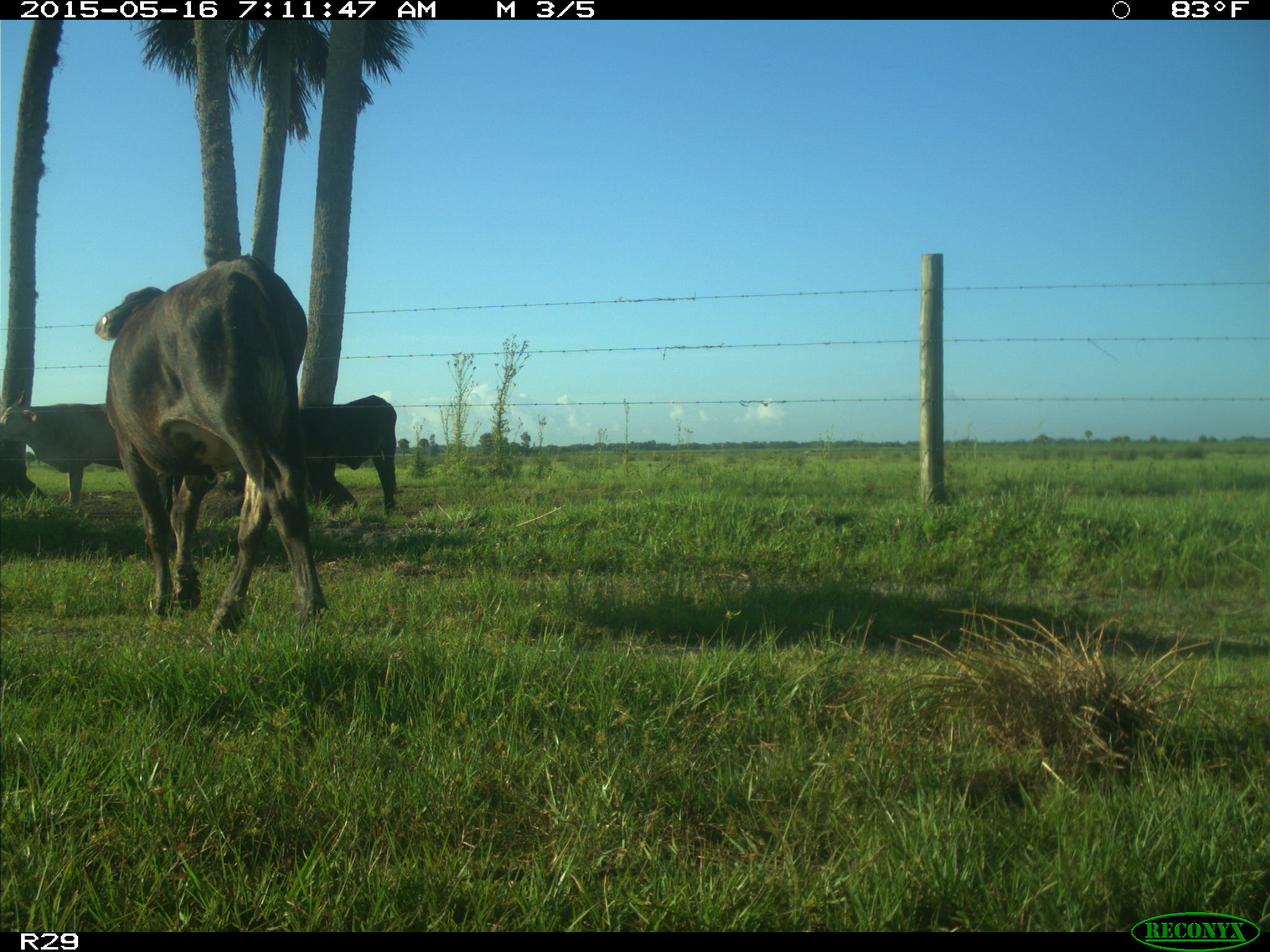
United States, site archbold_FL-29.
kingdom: Animalia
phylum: Chordata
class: Mammalia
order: Artiodactyla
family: Bovidae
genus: Bos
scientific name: Bos taurus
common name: domestic cow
Bos taurus (domestic cow).